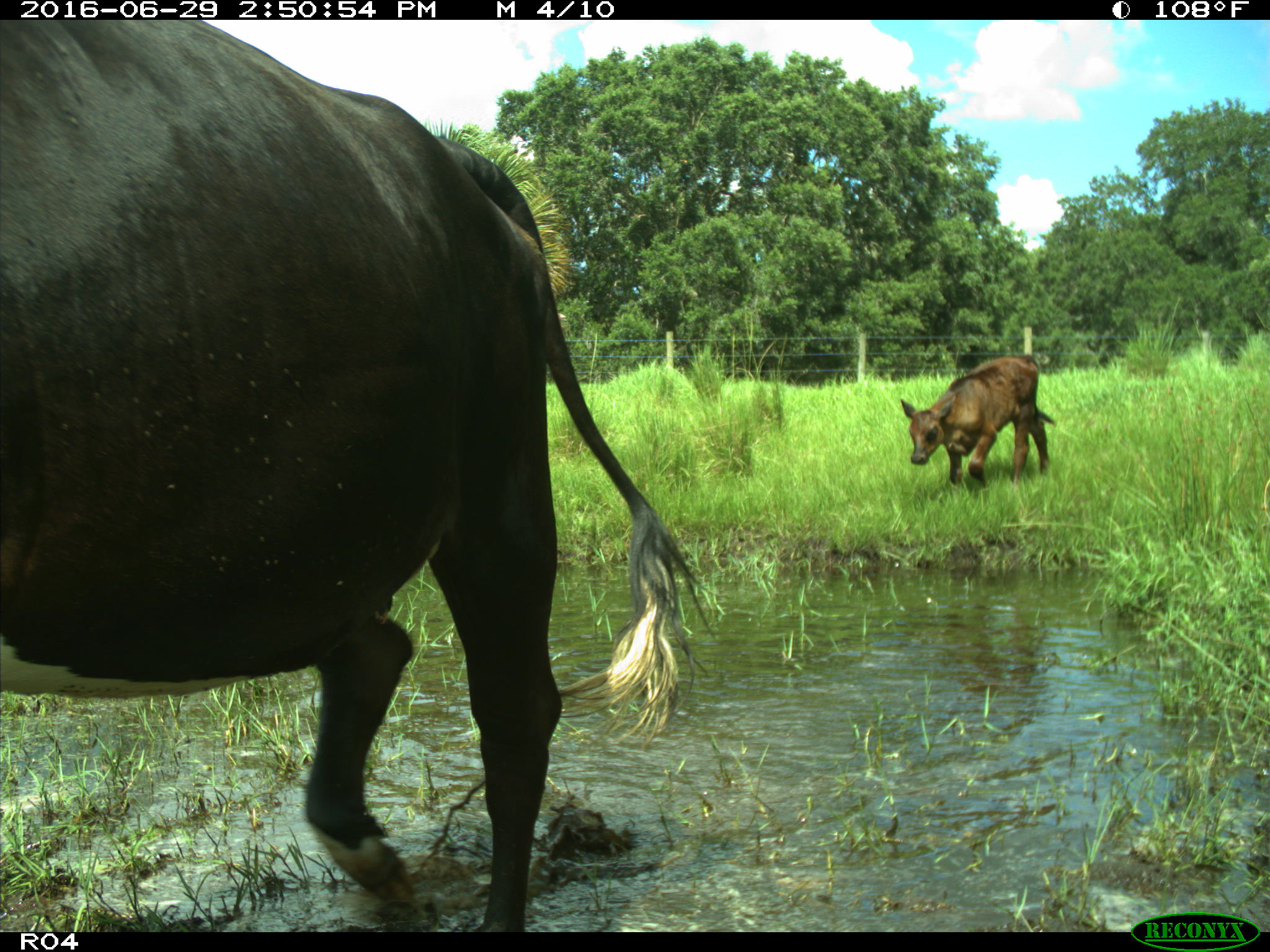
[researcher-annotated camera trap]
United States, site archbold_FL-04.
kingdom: Animalia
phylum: Chordata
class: Mammalia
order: Artiodactyla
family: Bovidae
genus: Bos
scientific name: Bos taurus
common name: domestic cow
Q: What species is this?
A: Bos taurus (domestic cow).